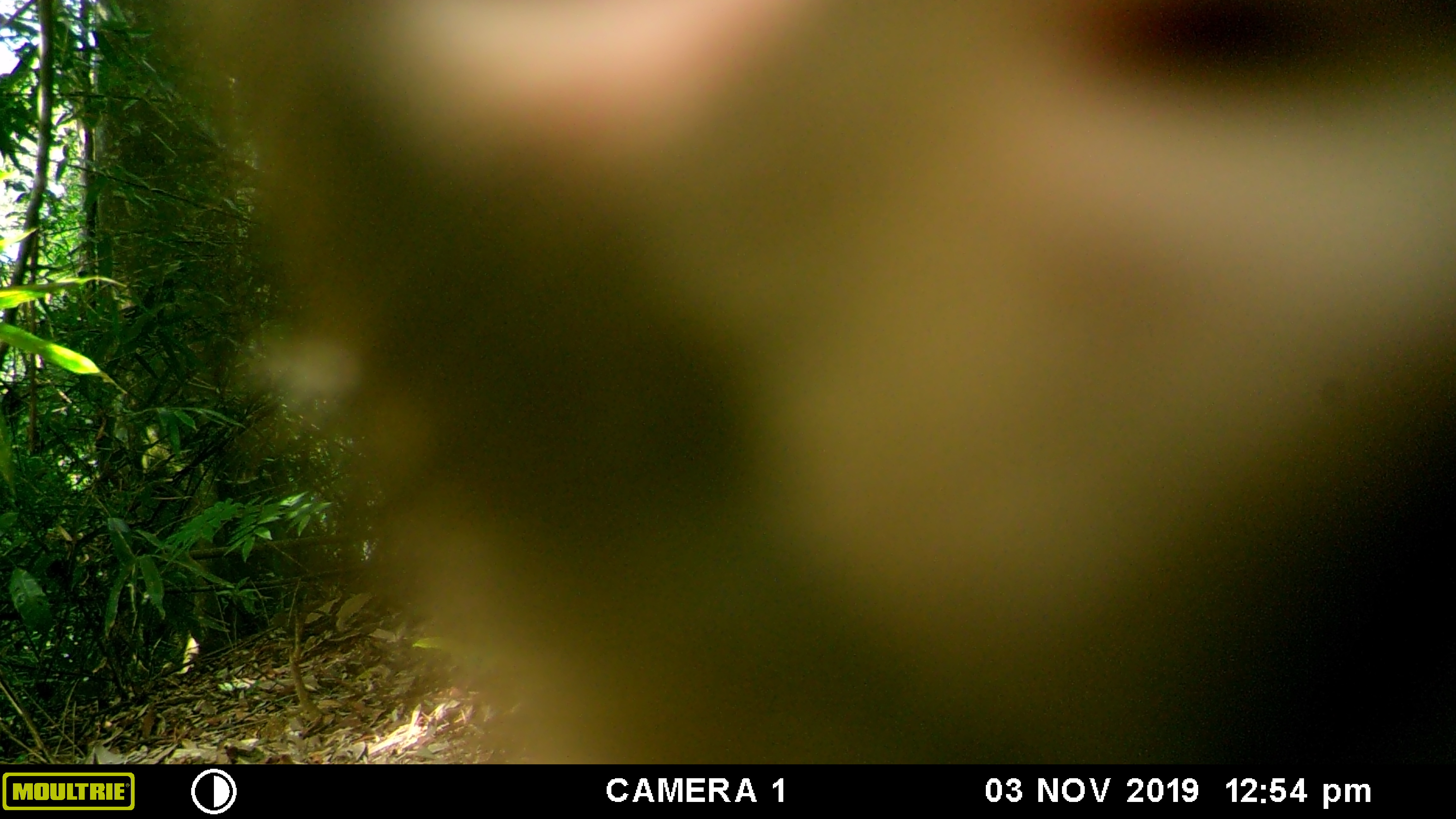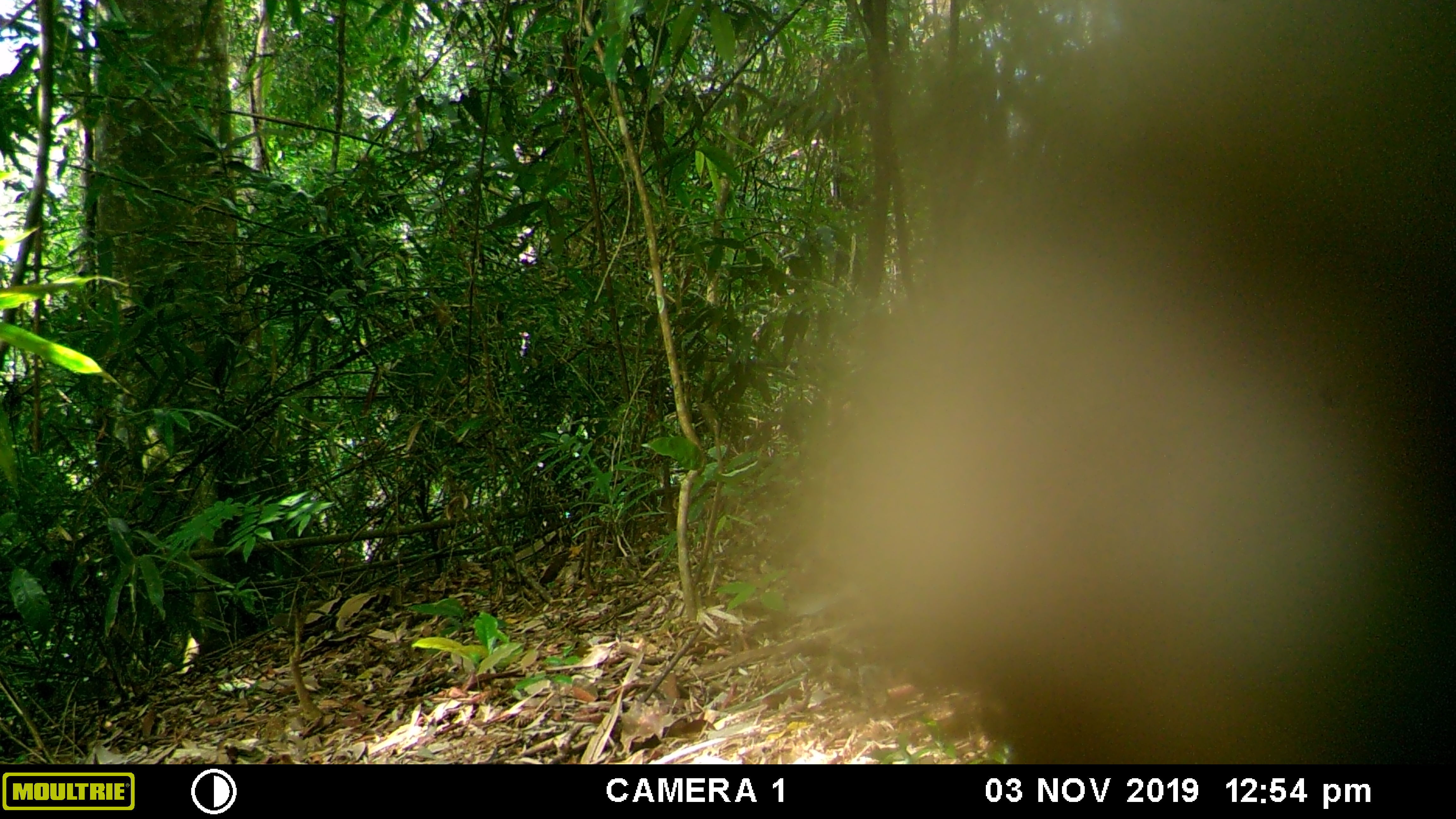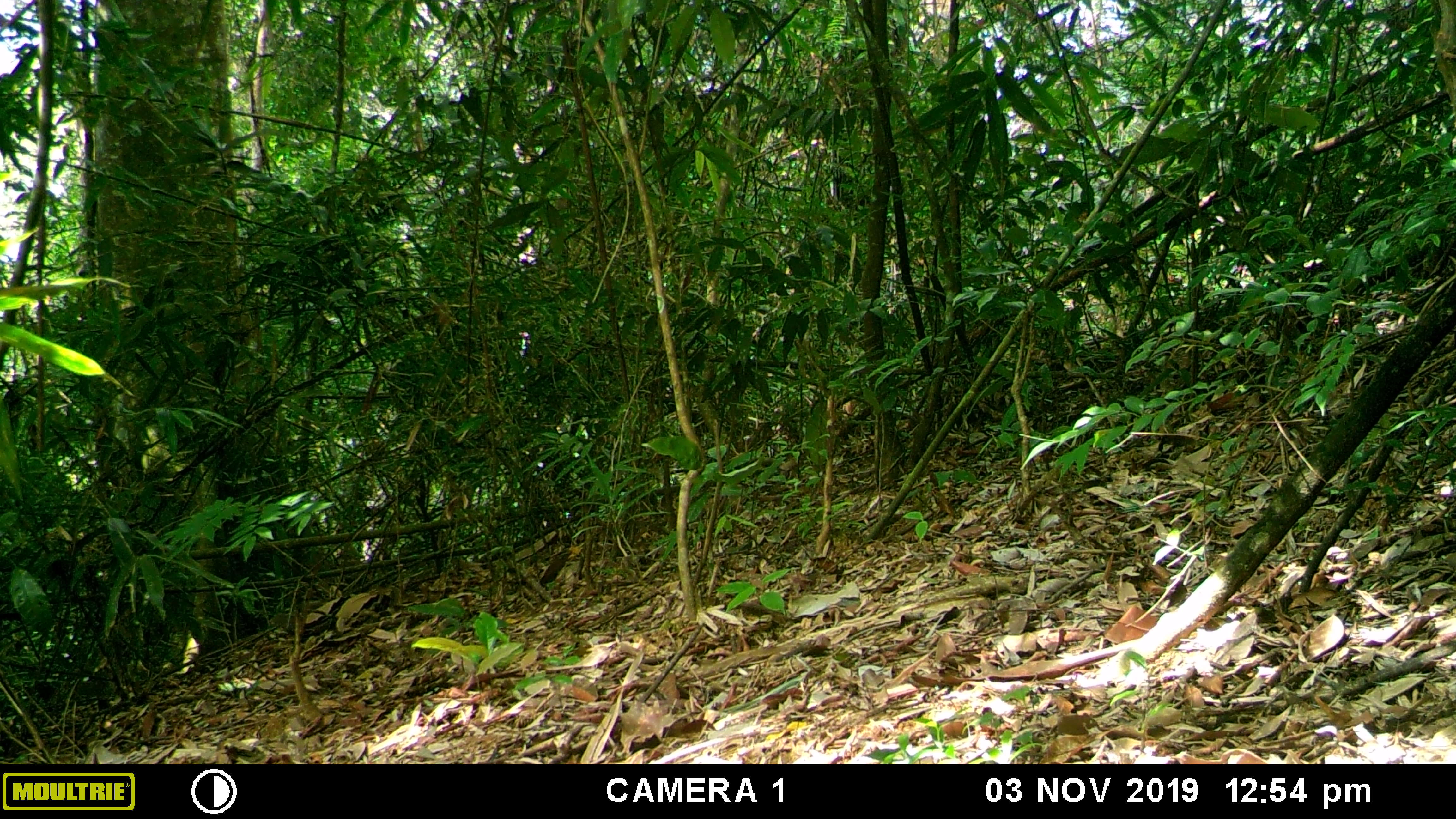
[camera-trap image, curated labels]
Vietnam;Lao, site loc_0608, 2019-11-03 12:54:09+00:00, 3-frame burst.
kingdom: Animalia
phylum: Chordata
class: Mammalia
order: Primates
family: Cercopithecidae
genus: Macaca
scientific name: Macaca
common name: macaques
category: assam or rhesus macaque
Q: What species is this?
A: Assam or rhesus macaque (macaques) (Macaca).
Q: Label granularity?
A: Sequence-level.